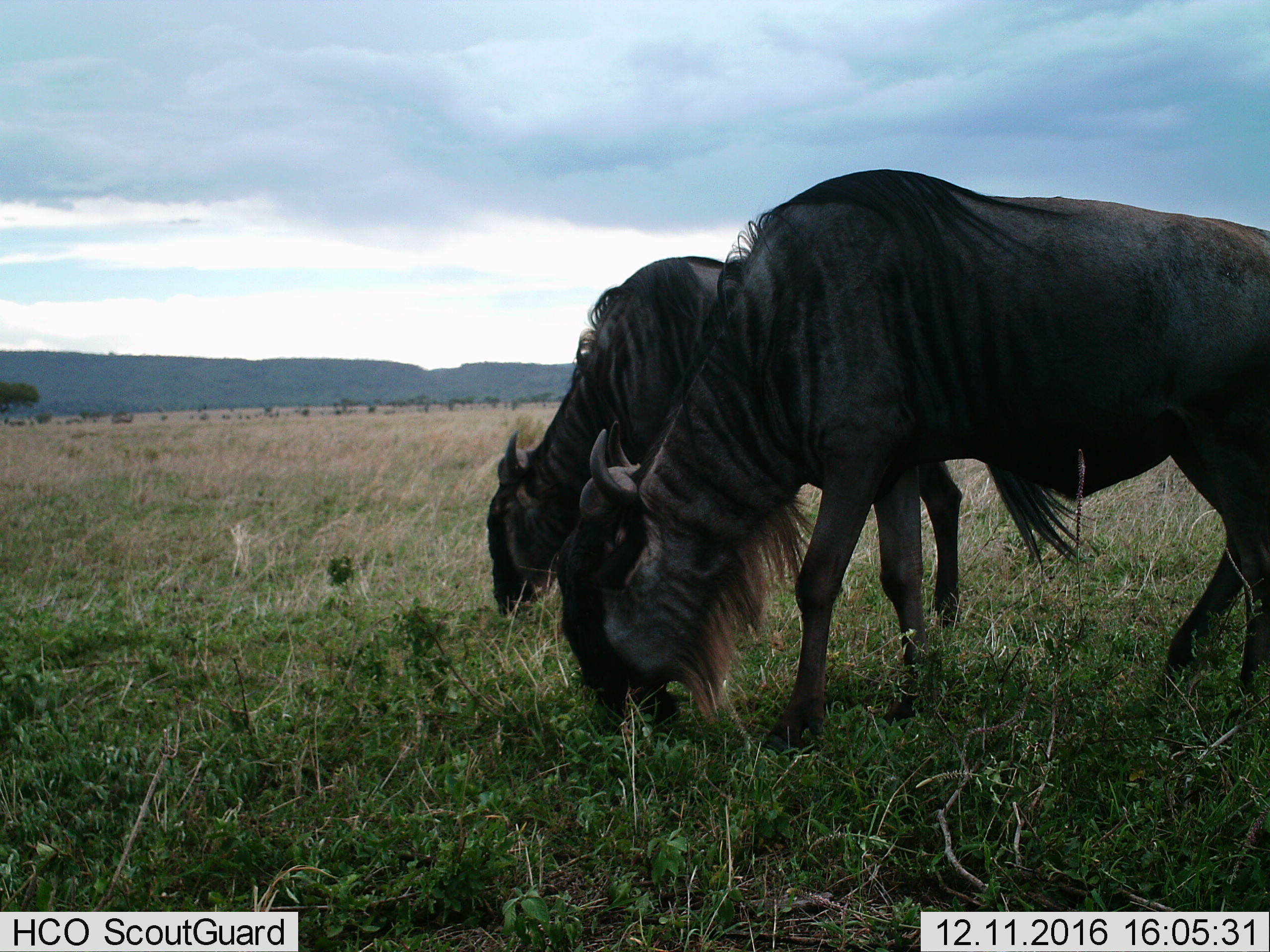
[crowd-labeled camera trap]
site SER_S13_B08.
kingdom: Animalia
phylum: Chordata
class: Mammalia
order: Artiodactyla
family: Bovidae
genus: Connochaetes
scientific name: Connochaetes taurinus taurinus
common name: blue wildebeest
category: wildebeestblue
Wildebeestblue (blue wildebeest) (Connochaetes taurinus taurinus), count 2. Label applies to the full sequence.